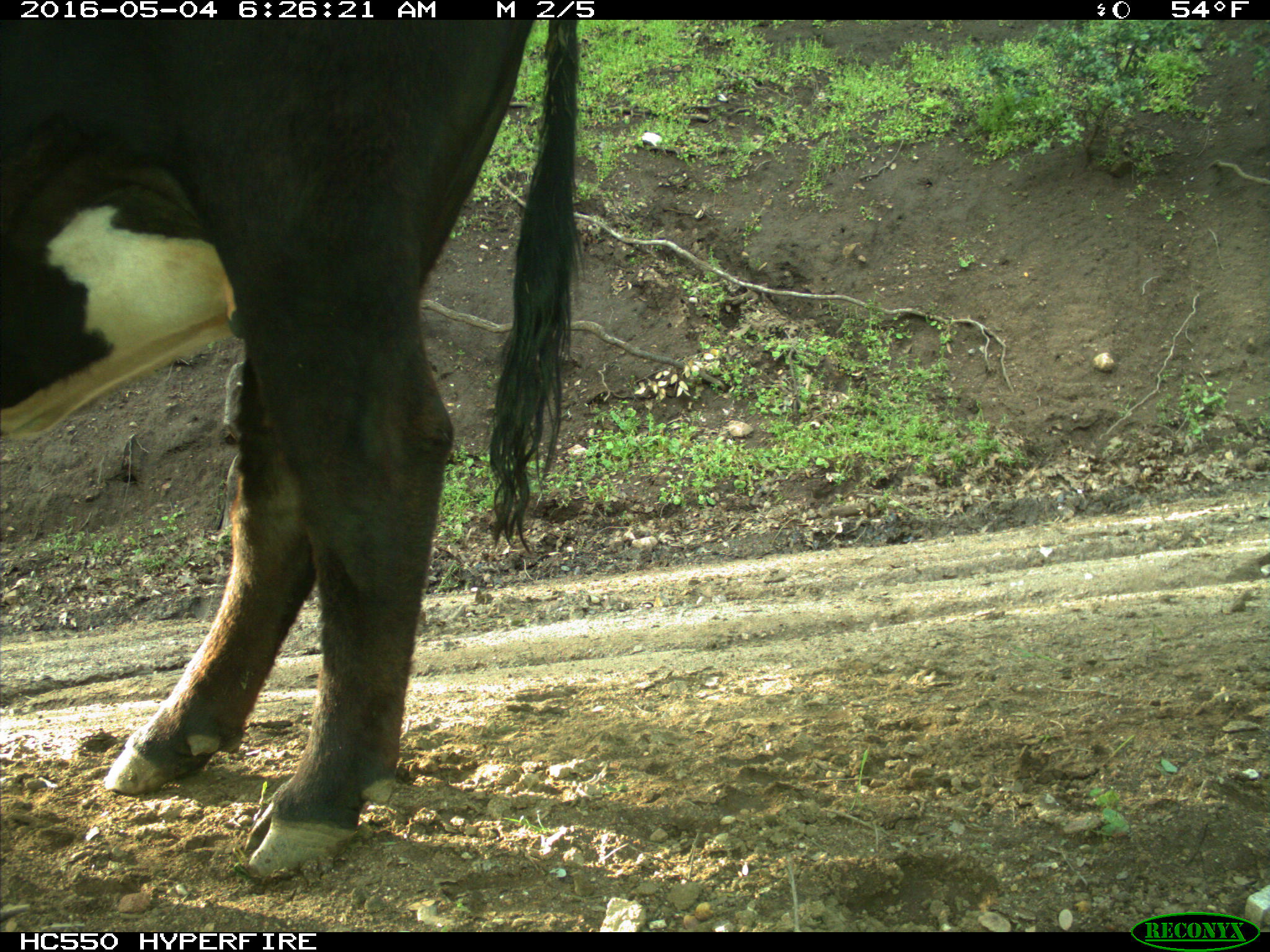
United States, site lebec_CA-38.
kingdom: Animalia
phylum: Chordata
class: Mammalia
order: Artiodactyla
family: Bovidae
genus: Bos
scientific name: Bos taurus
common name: domestic cow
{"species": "Bos taurus (domestic cow)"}